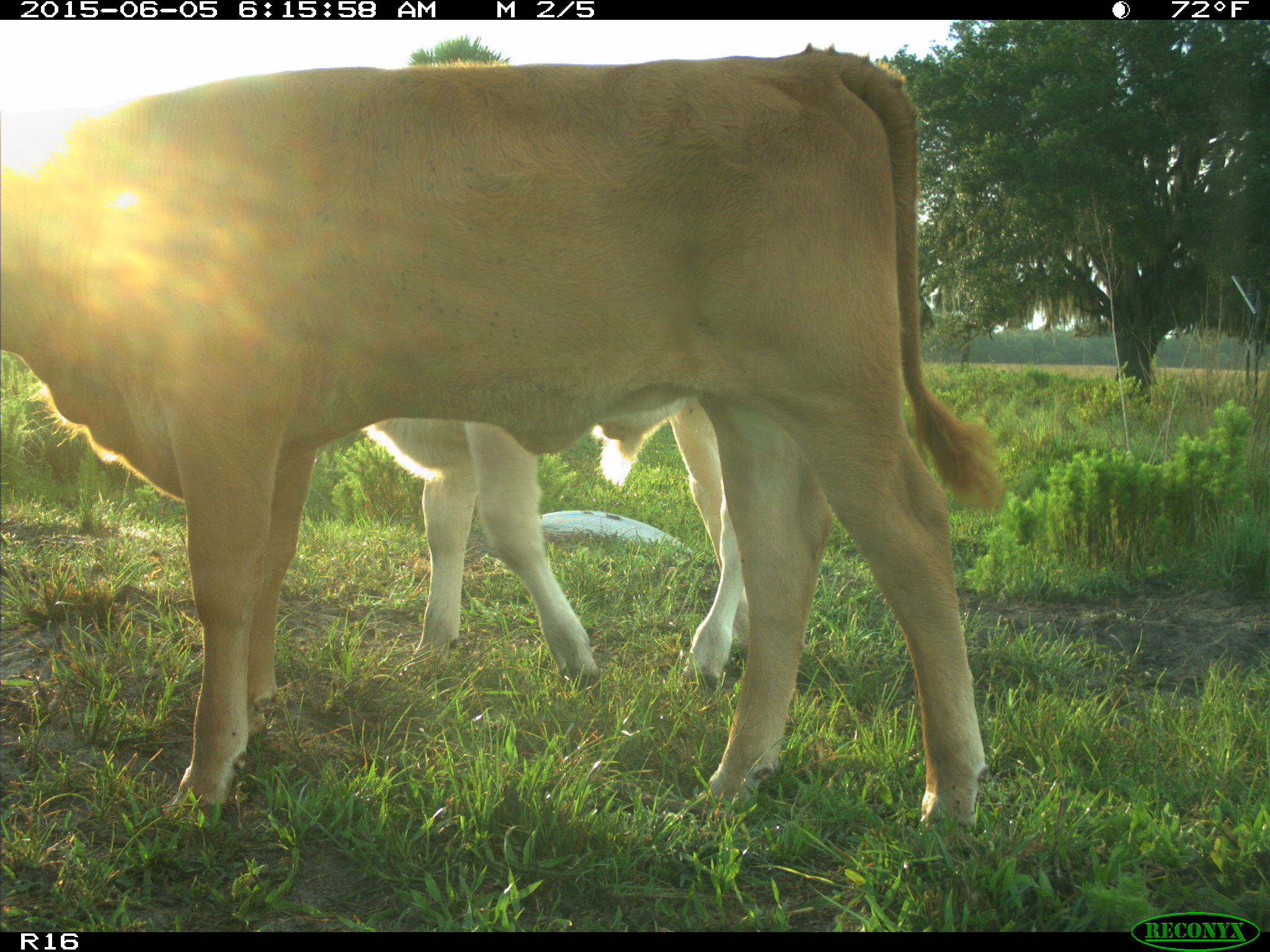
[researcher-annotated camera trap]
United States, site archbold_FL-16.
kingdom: Animalia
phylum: Chordata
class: Mammalia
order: Artiodactyla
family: Bovidae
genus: Bos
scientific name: Bos taurus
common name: domestic cow